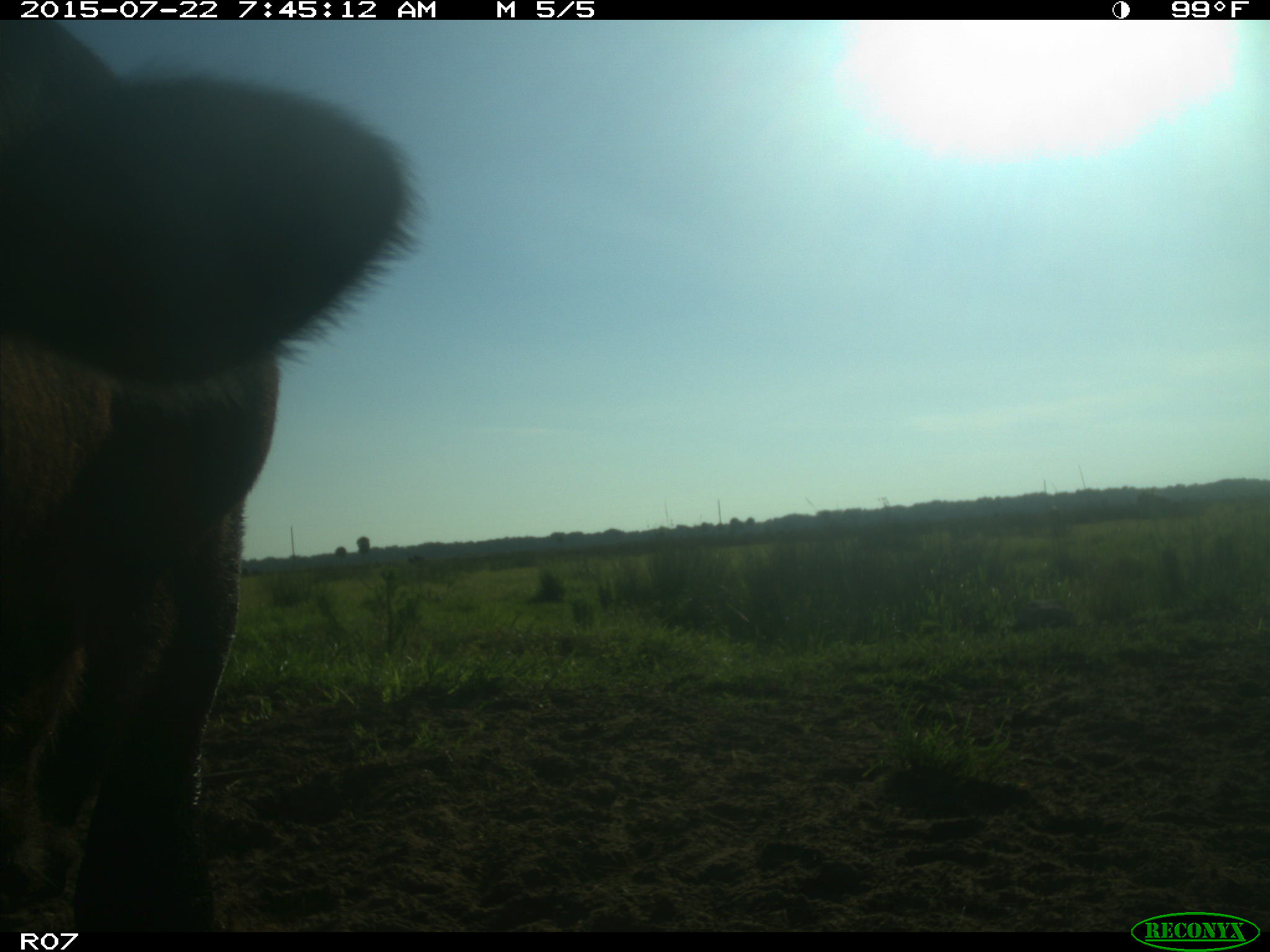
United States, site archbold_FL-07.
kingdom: Animalia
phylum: Chordata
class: Mammalia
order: Artiodactyla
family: Cervidae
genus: Odocoileus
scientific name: Odocoileus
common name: deer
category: unidentified deer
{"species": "unidentified deer (deer) (Odocoileus)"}